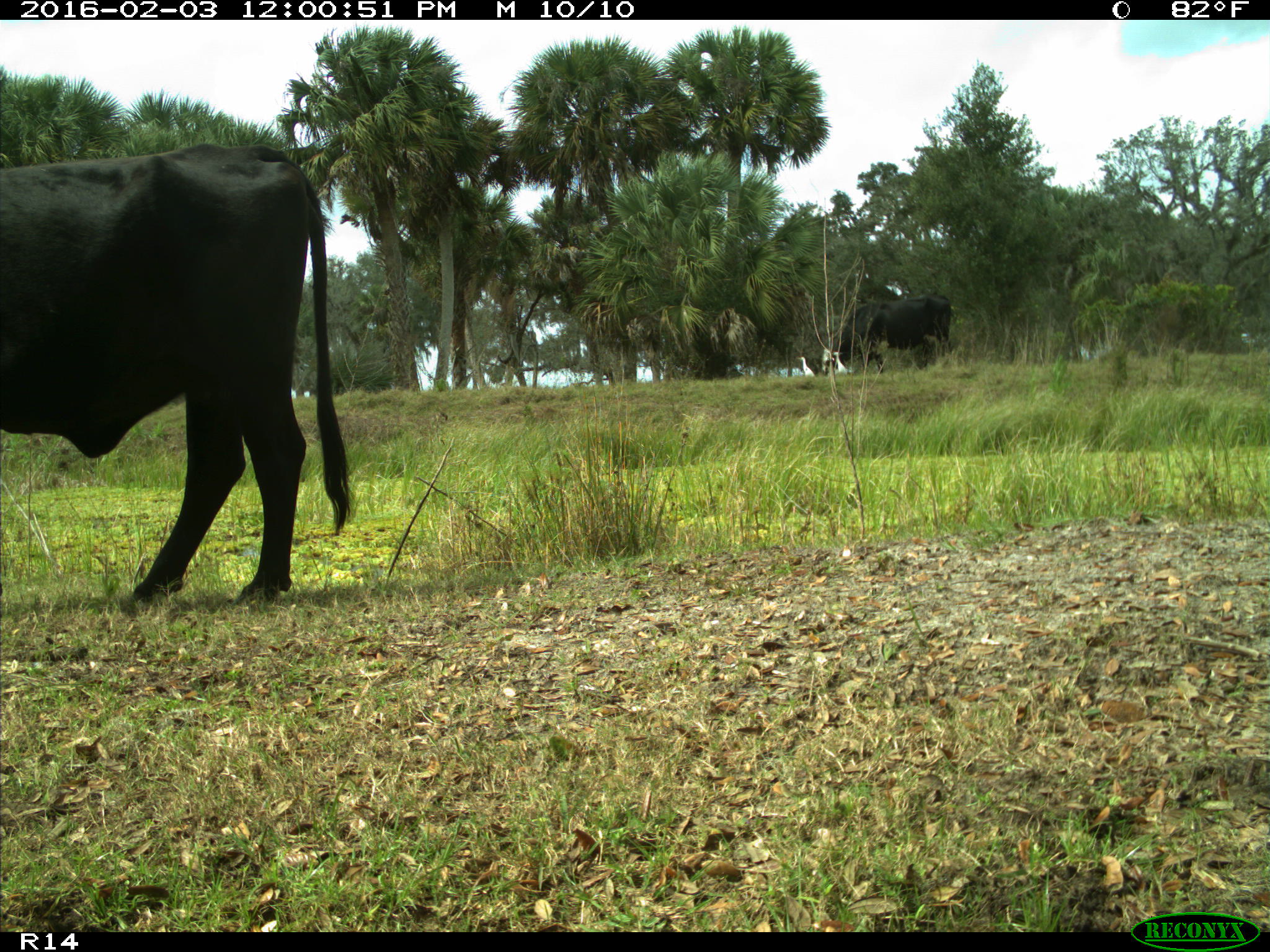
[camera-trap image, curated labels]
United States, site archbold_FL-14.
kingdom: Animalia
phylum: Chordata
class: Mammalia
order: Artiodactyla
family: Bovidae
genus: Bos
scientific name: Bos taurus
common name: domestic cow